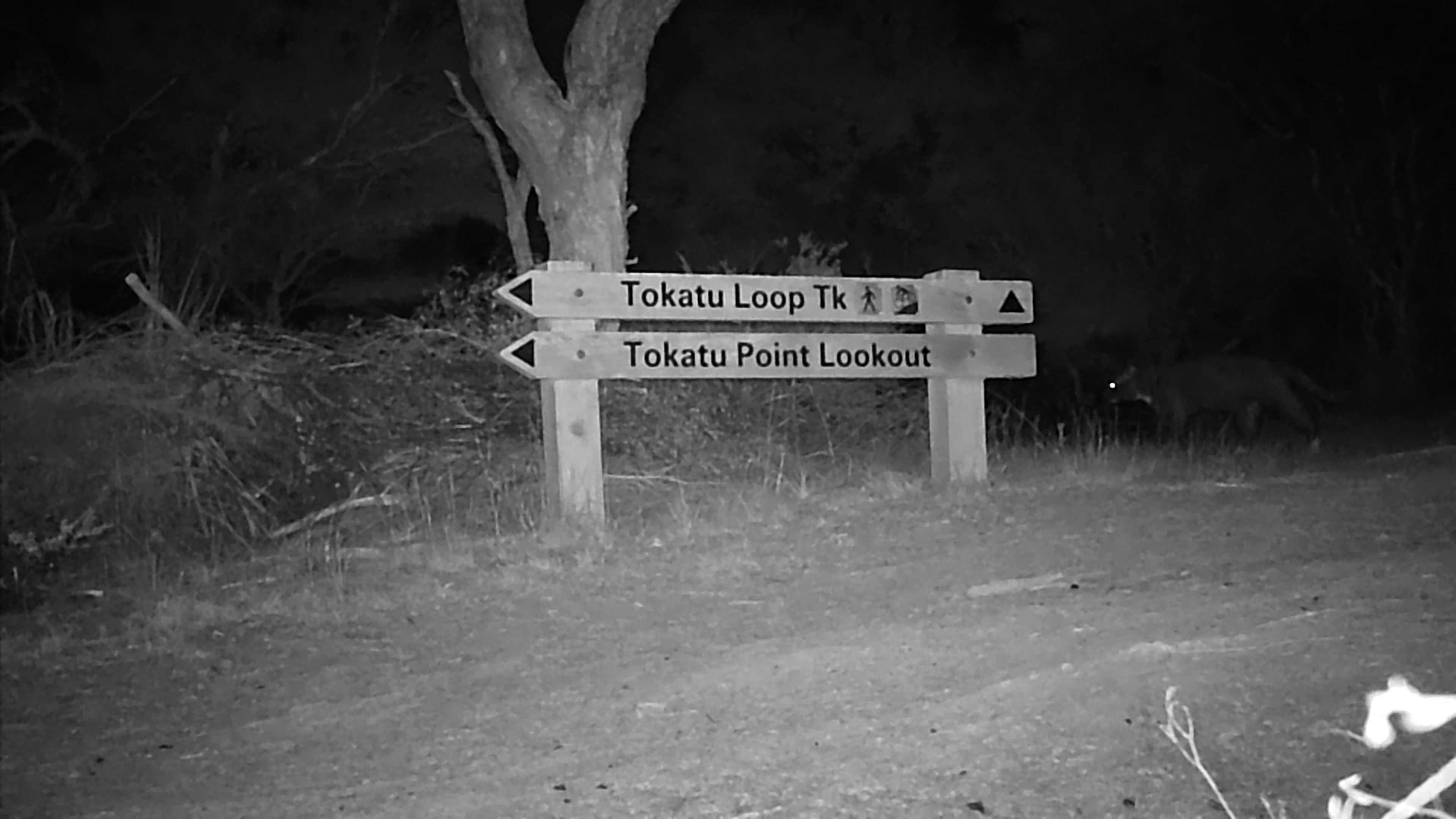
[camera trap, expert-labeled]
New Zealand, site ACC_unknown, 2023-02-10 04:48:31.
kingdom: Animalia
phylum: Chordata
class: Mammalia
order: Carnivora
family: Felidae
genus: Felis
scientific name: Felis catus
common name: domestic cat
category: cat